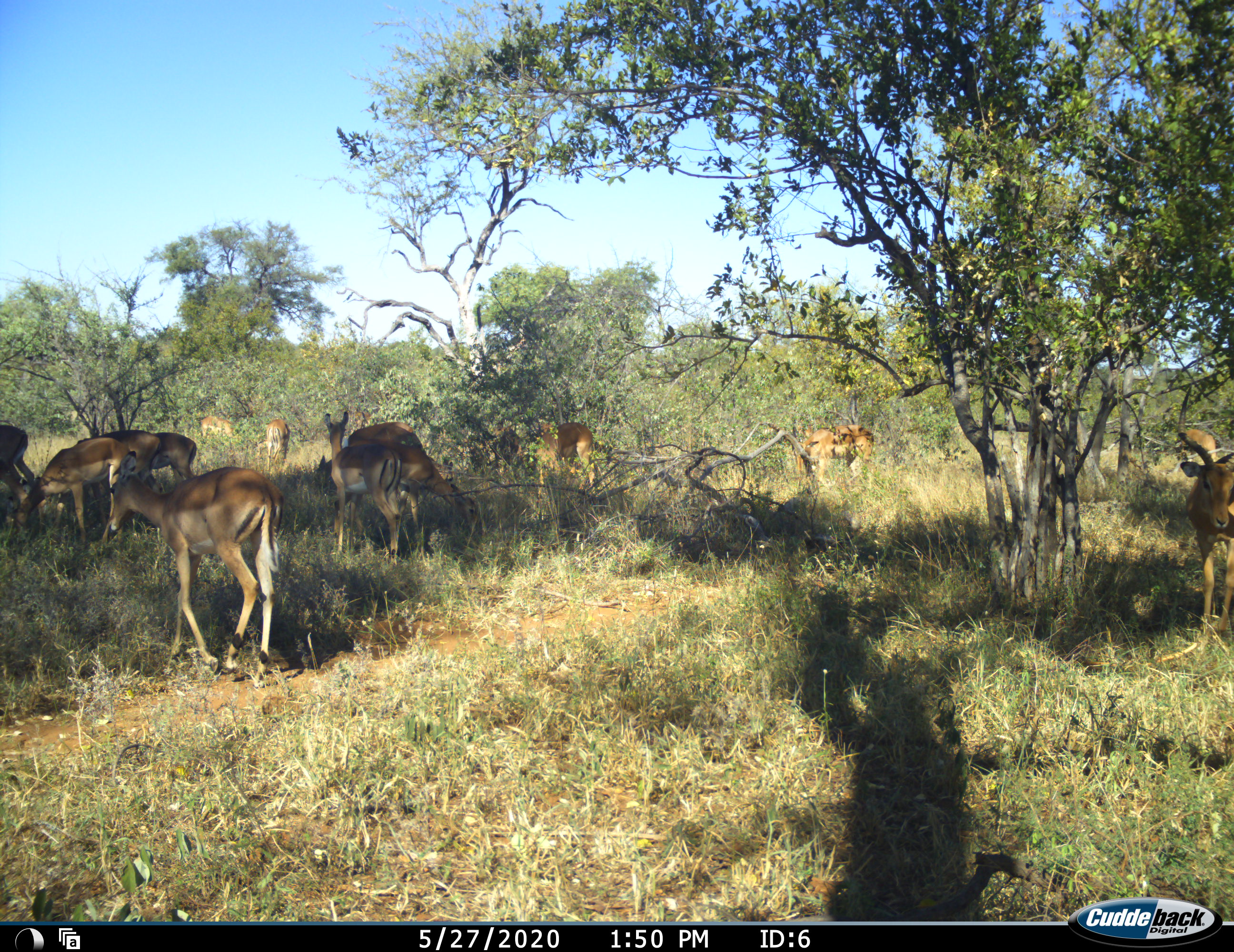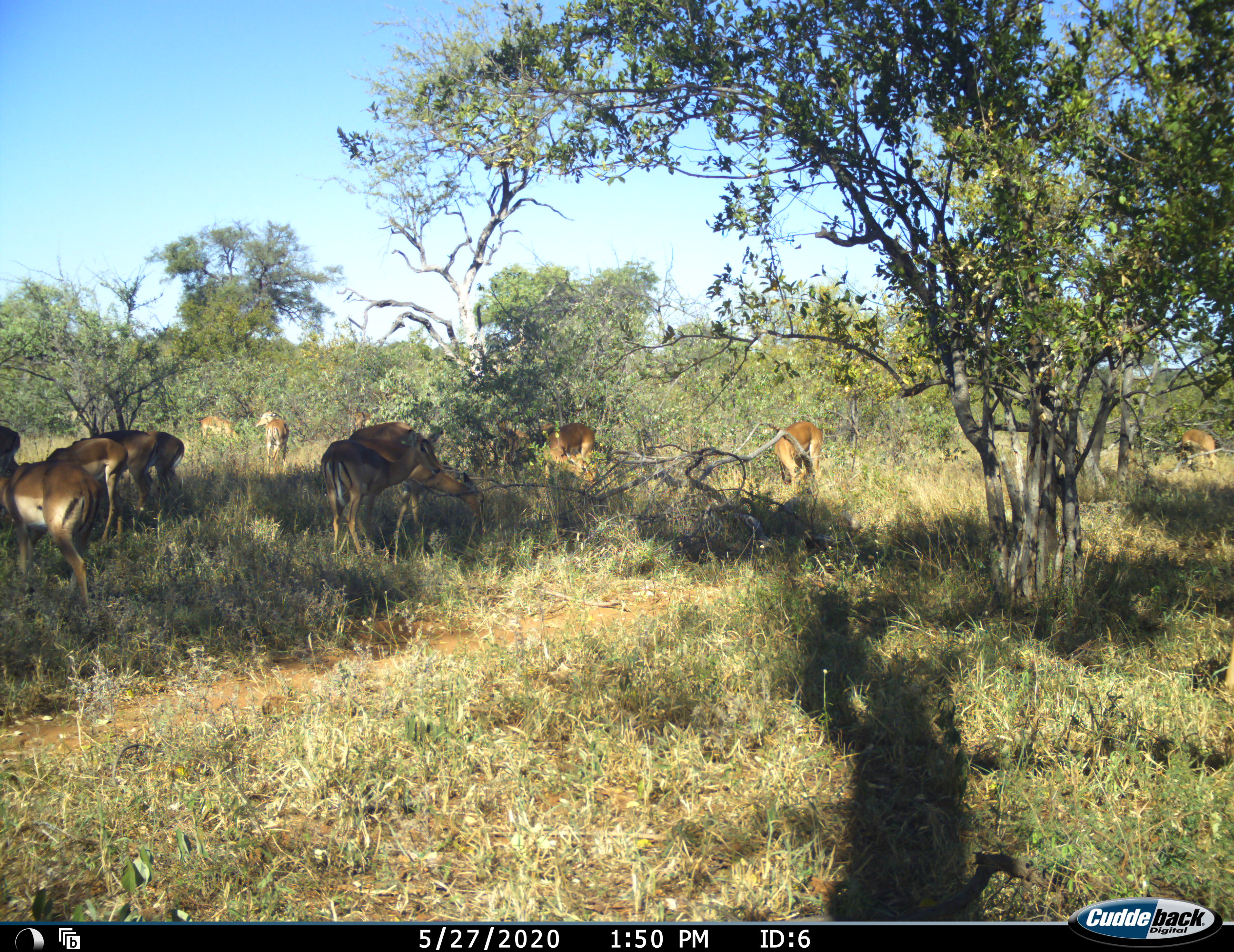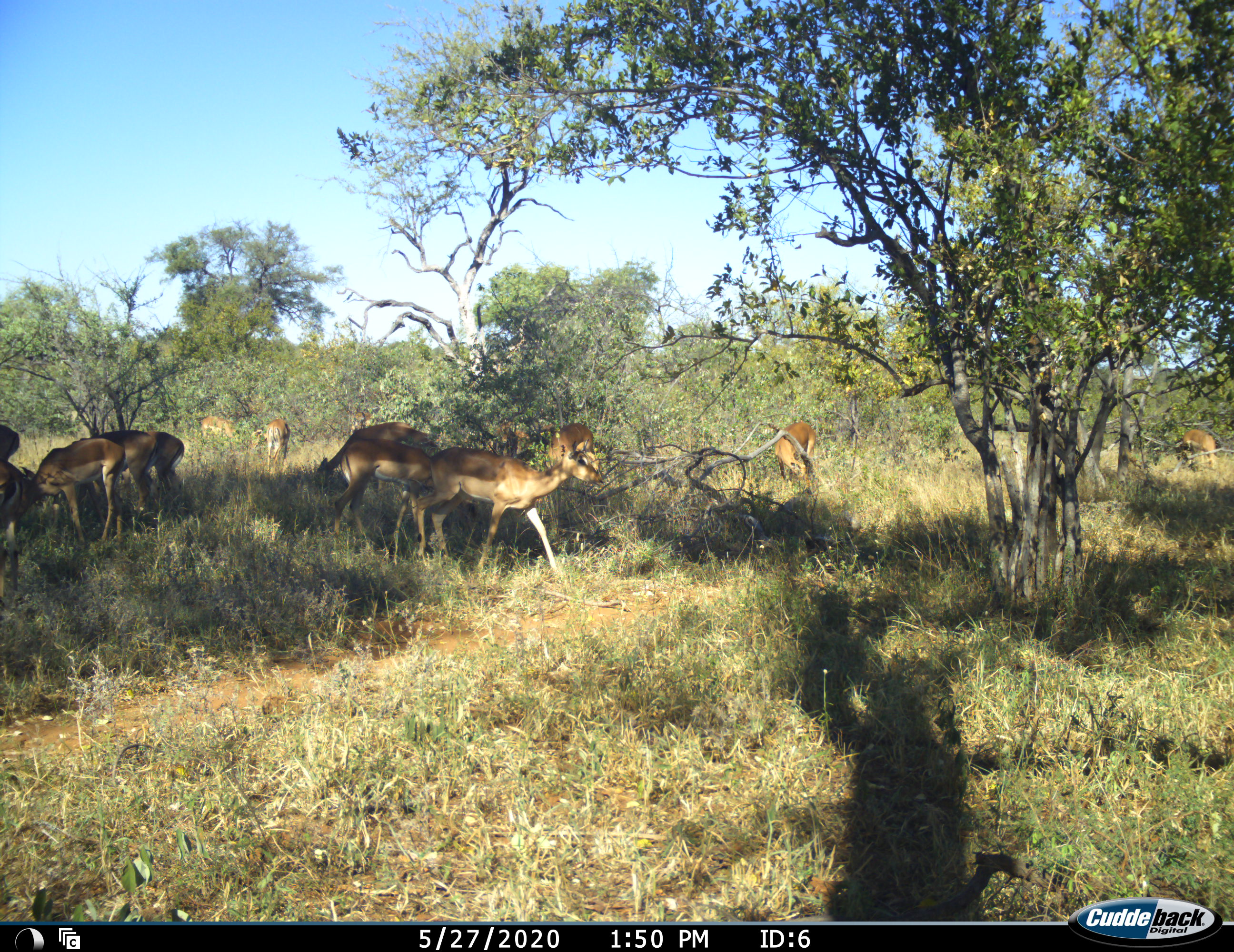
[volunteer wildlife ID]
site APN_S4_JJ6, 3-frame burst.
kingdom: Animalia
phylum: Chordata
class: Mammalia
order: Artiodactyla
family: Bovidae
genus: Aepyceros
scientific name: Aepyceros melampus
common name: impala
Impala (Aepyceros melampus), count 11-50. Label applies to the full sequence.